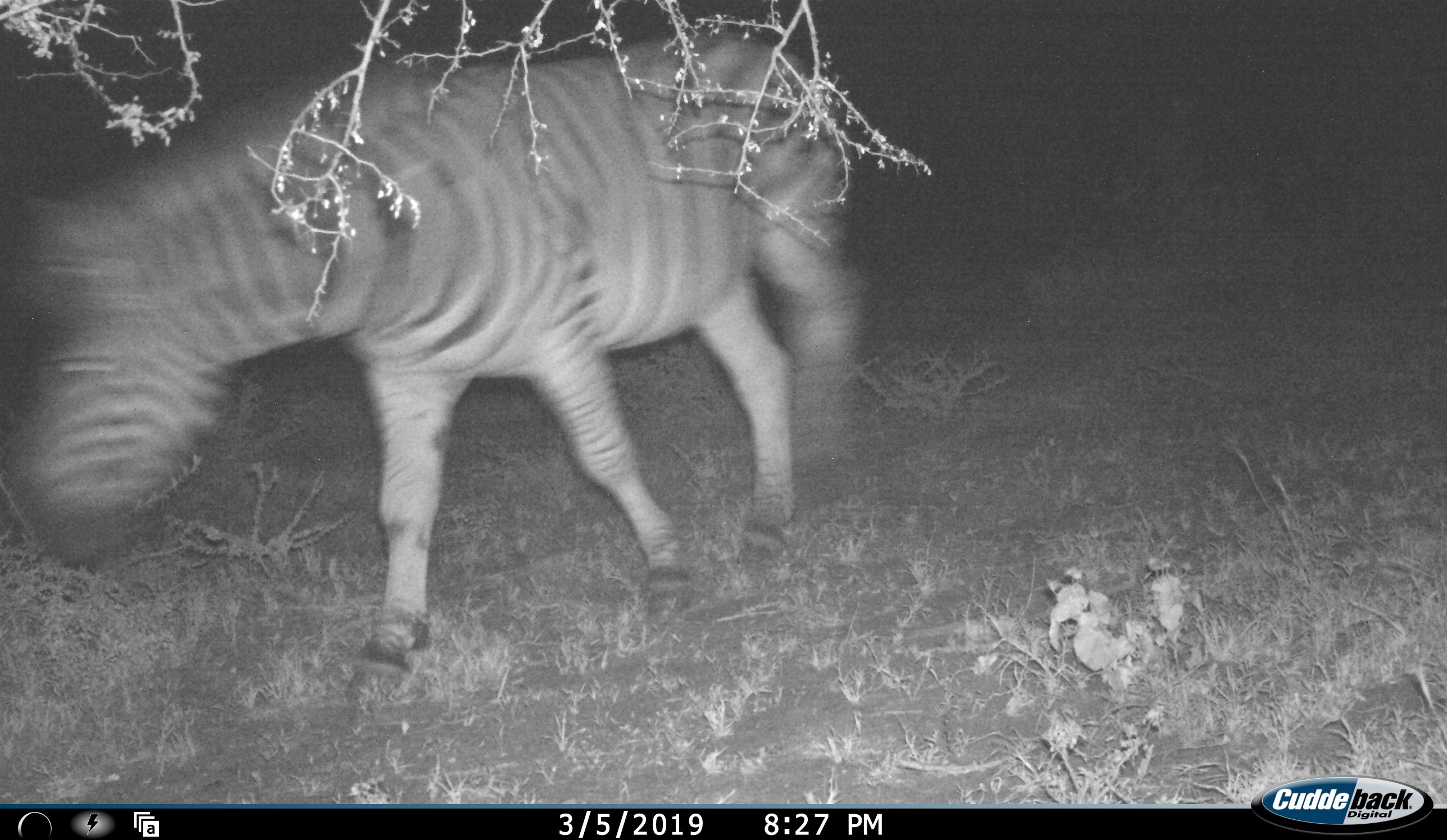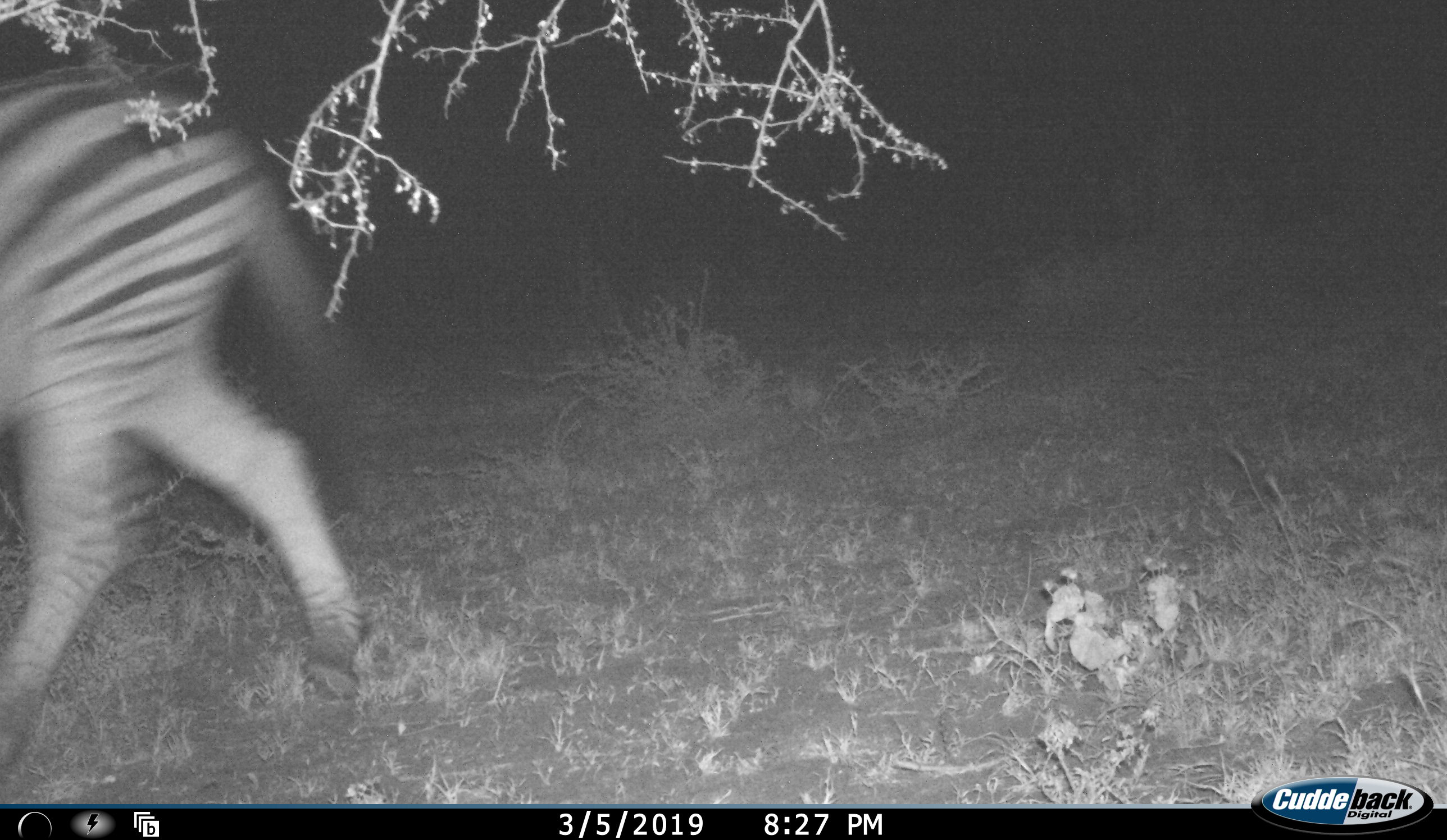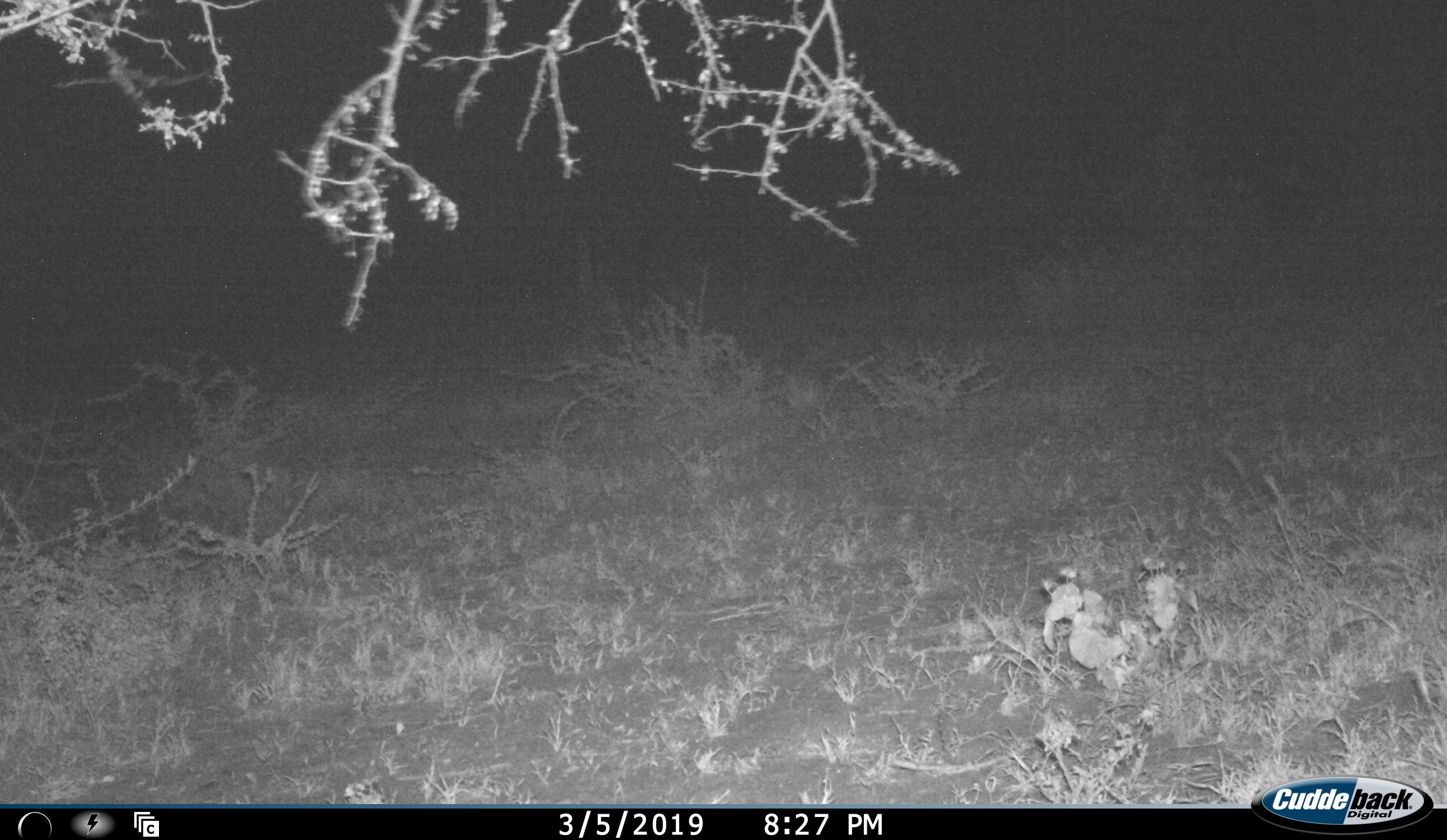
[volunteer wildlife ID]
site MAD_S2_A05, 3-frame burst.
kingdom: Animalia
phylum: Chordata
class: Mammalia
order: Perissodactyla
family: Equidae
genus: Equus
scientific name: Equus quagga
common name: plains zebra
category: zebraplains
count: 1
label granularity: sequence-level